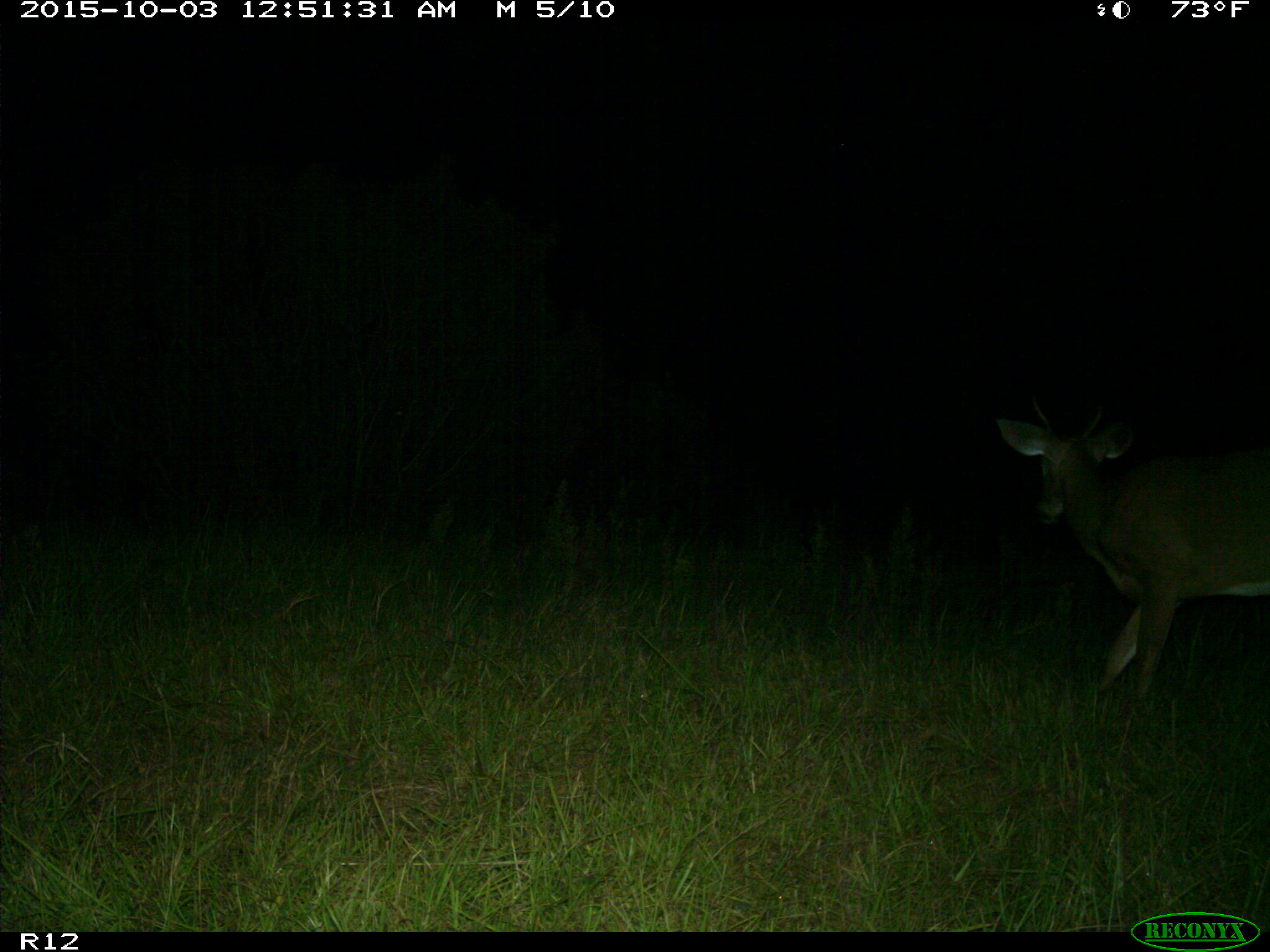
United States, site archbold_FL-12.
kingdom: Animalia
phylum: Chordata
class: Mammalia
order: Artiodactyla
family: Cervidae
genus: Odocoileus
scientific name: Odocoileus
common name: deer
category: unidentified deer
Unidentified deer (deer) (Odocoileus).